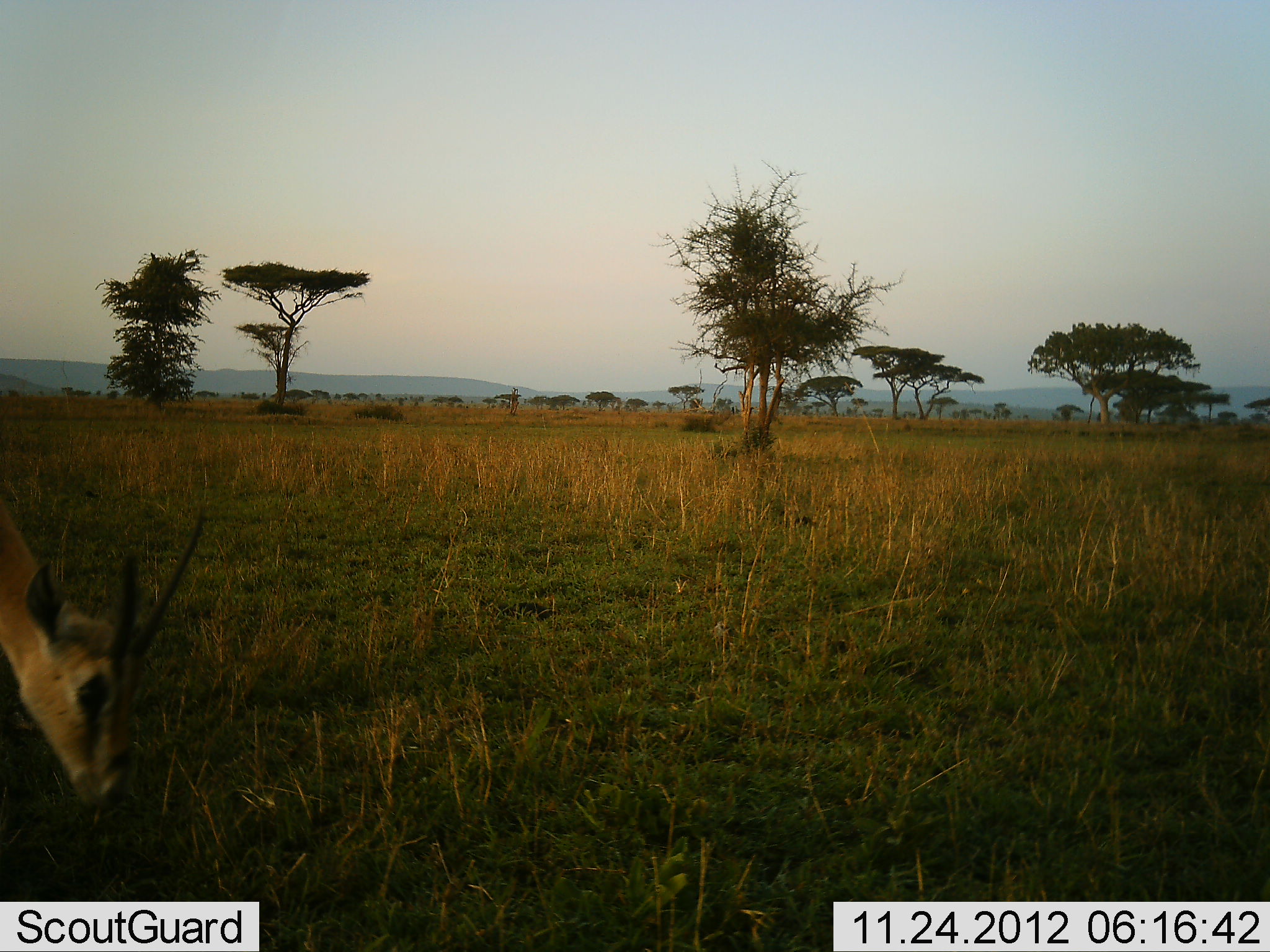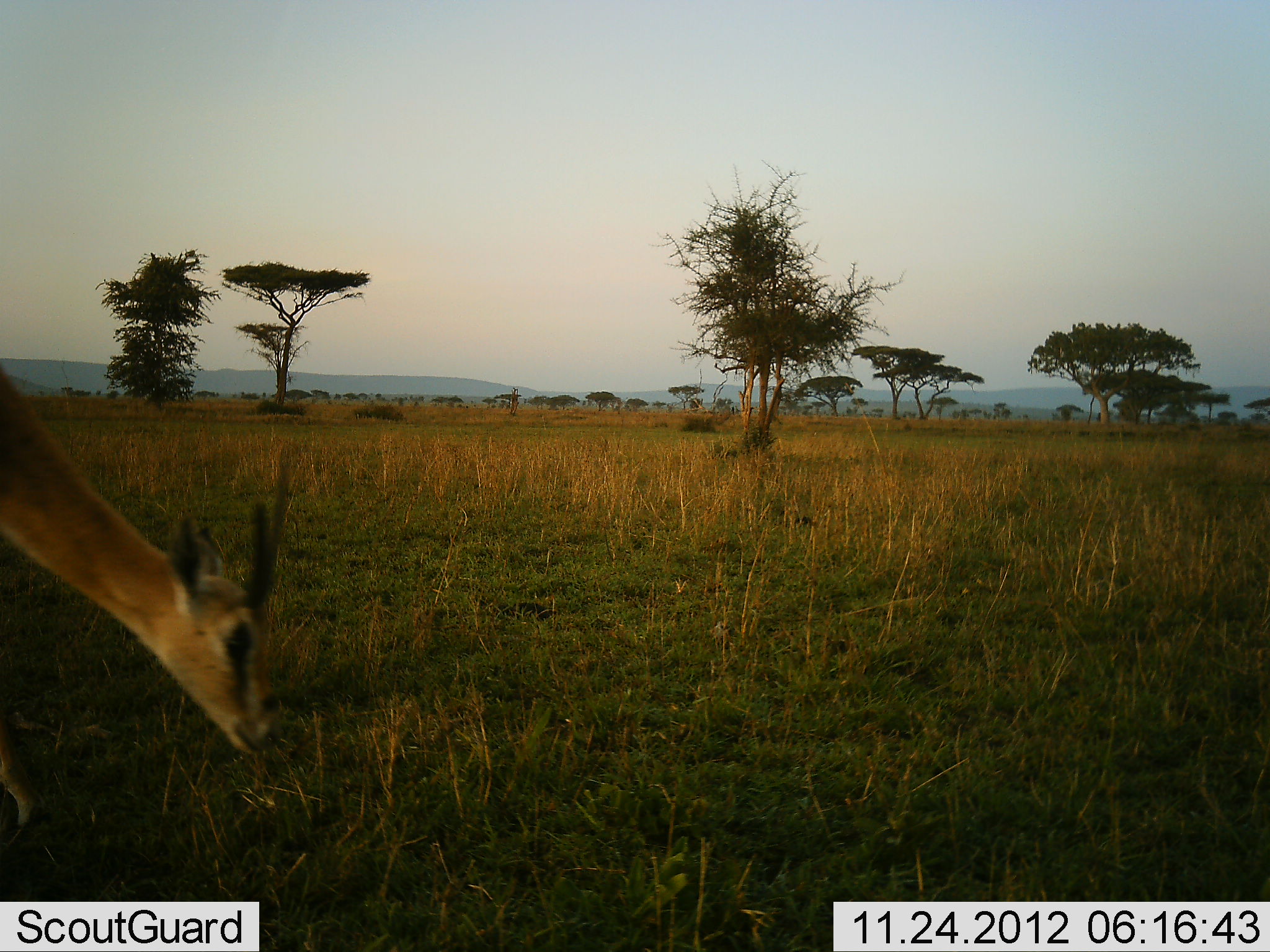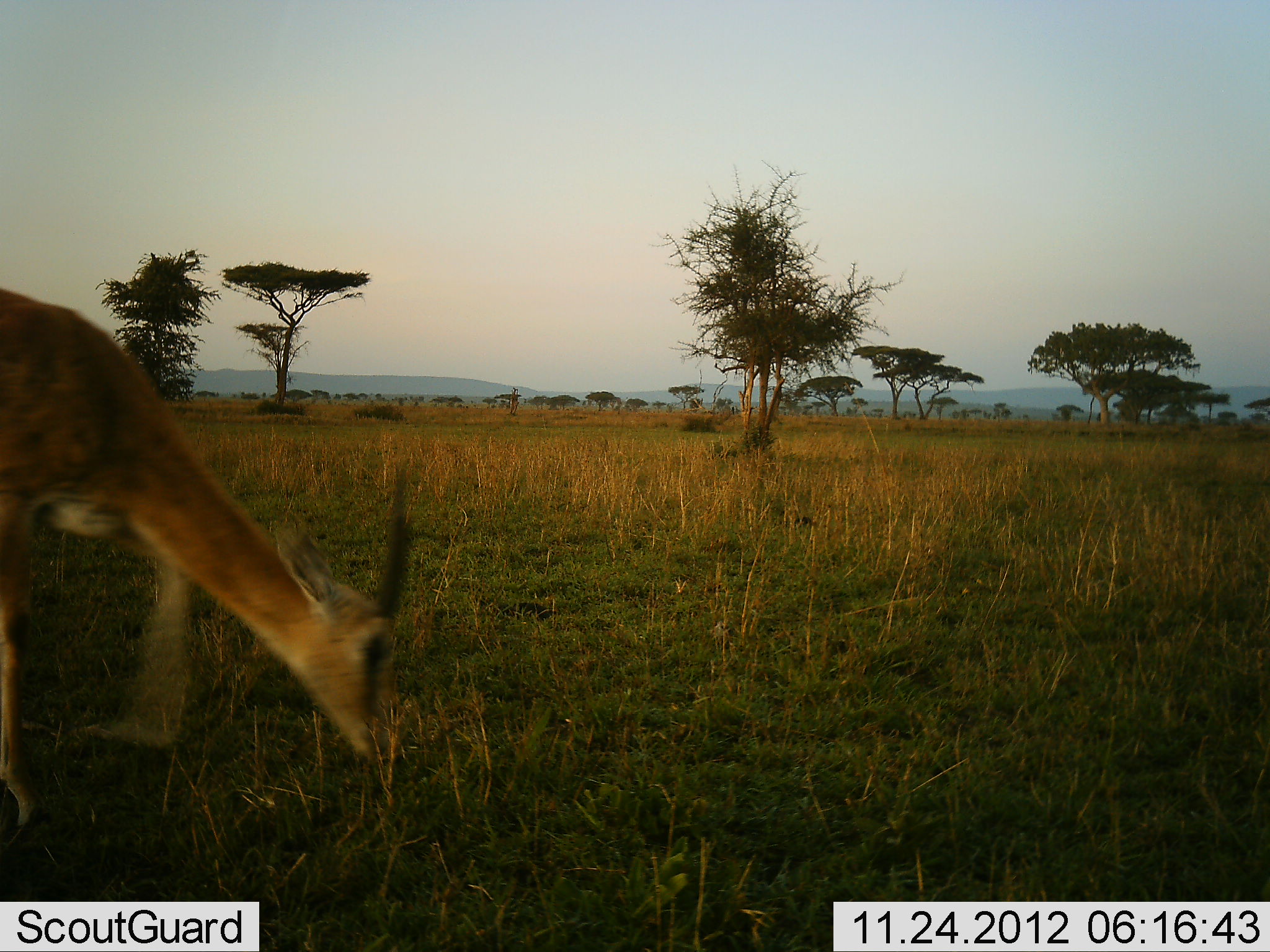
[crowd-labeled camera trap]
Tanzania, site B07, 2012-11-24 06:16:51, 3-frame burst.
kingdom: Animalia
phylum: Chordata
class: Mammalia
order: Artiodactyla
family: Bovidae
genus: Nanger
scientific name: Nanger granti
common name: grant's gazelle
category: gazellegrants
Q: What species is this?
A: Gazellegrants (grant's gazelle) (Nanger granti).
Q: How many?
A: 1.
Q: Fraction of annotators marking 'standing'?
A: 0%.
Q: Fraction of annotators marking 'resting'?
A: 0%.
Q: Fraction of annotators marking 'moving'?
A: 60%.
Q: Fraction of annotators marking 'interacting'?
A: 0%.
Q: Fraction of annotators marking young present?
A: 0%.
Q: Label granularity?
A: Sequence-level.